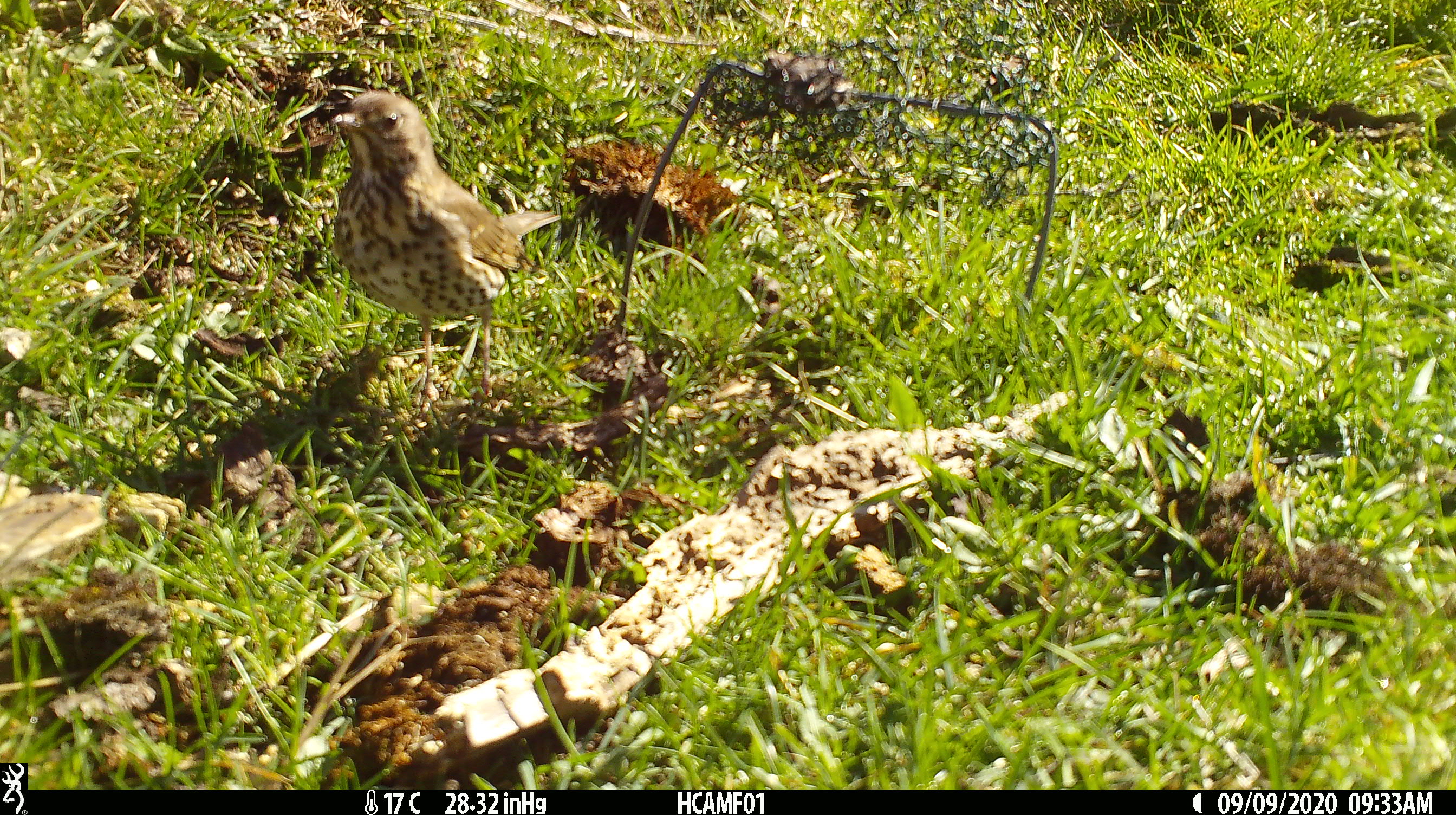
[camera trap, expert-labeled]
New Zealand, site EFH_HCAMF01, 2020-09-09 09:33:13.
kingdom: Animalia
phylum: Chordata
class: Aves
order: Passeriformes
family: Turdidae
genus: Turdus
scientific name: Turdus philomelos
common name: song thrush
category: thrush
Thrush (song thrush) (Turdus philomelos).